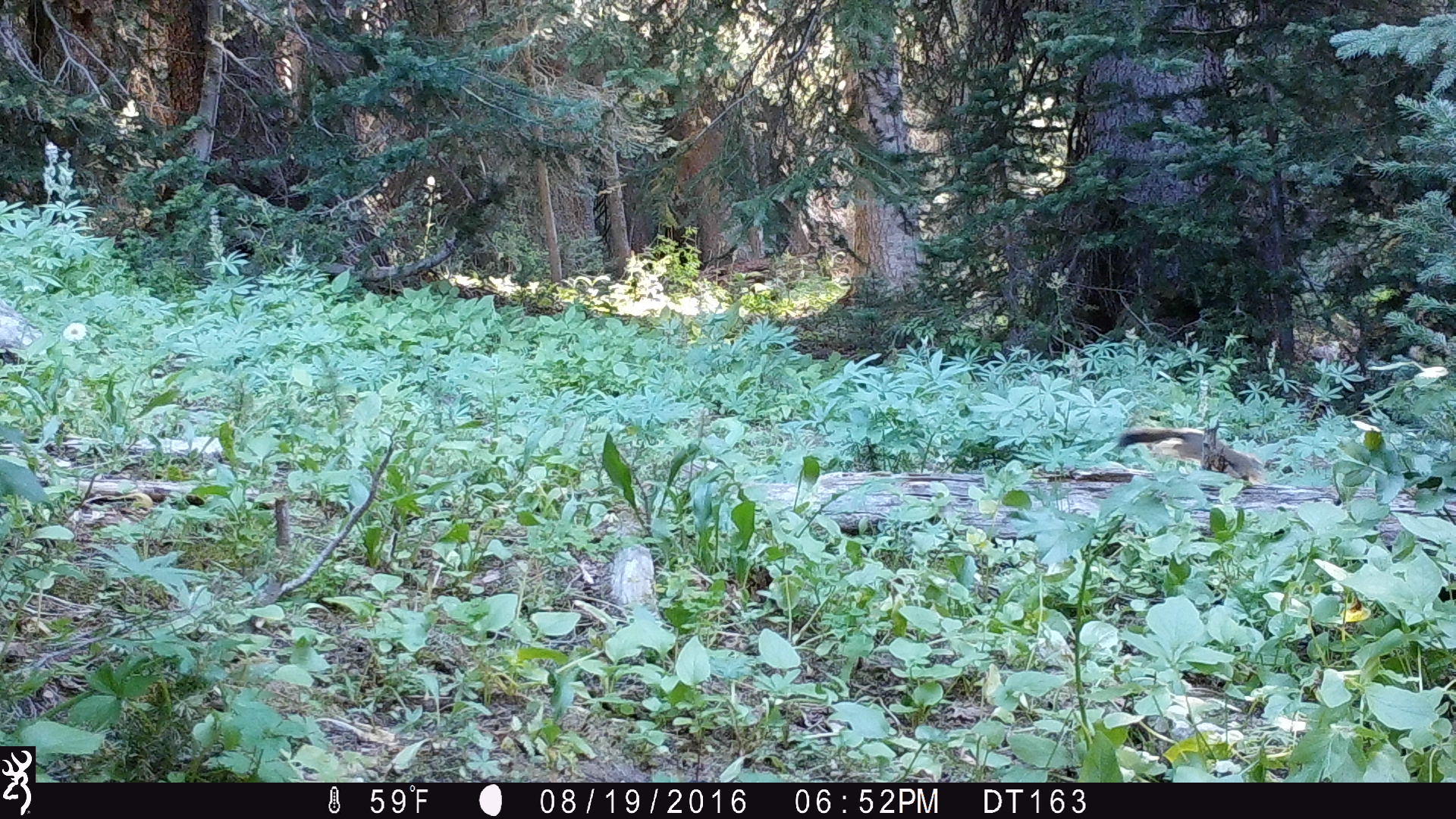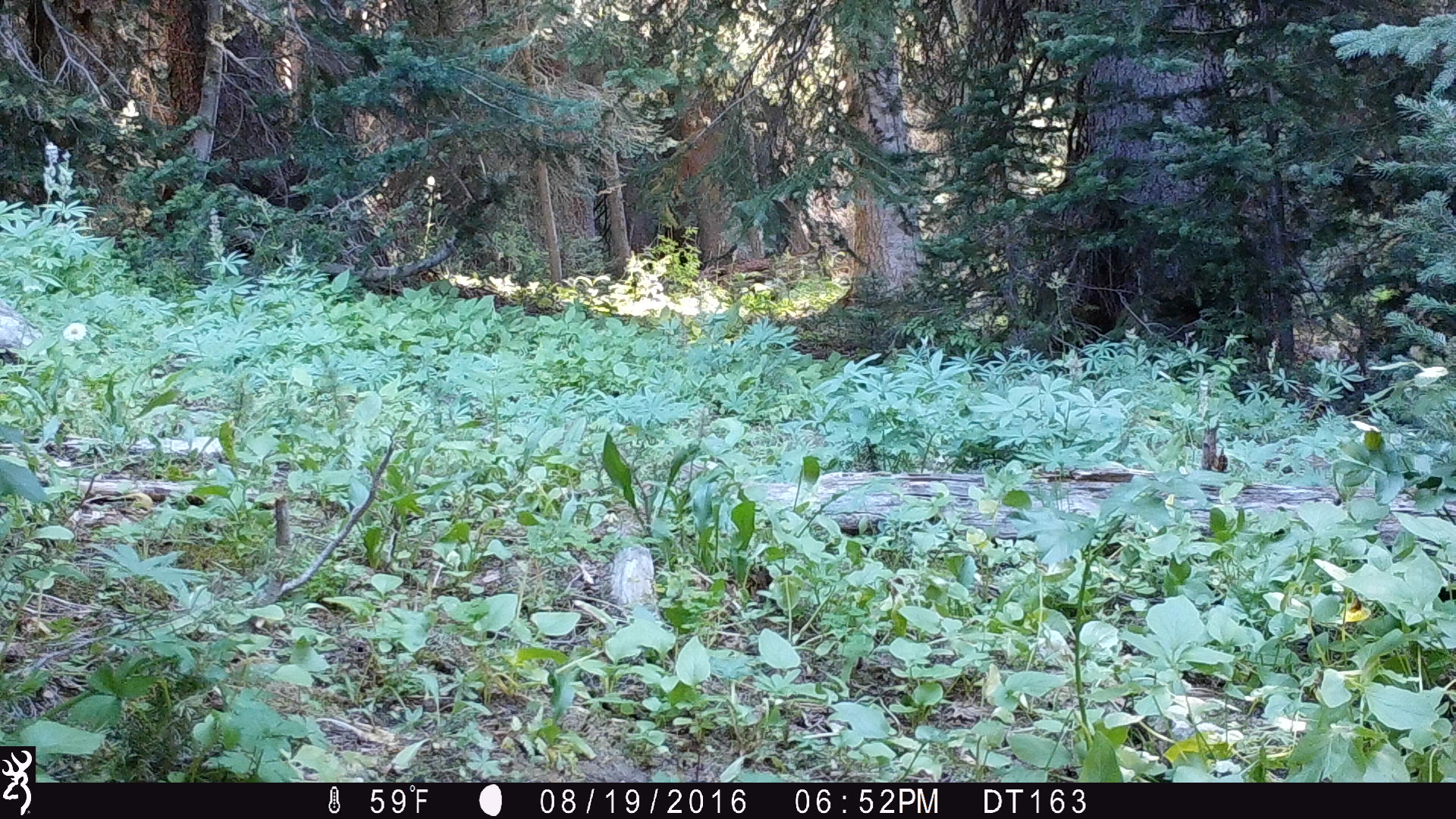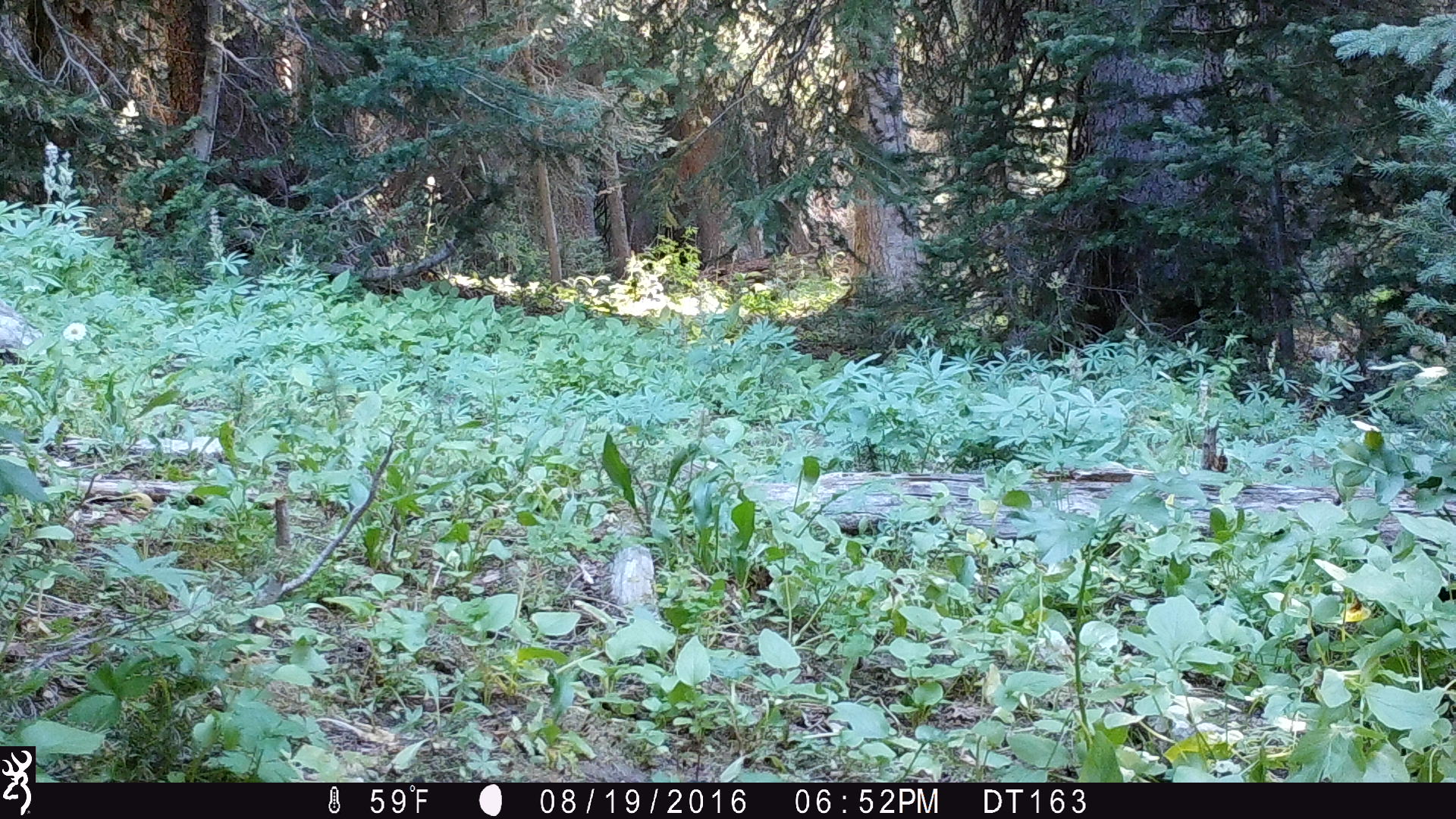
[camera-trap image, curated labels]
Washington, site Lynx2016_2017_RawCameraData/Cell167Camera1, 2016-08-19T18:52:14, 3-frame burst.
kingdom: Animalia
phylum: Chordata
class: Mammalia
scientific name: Mammalia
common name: small mammal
Small mammal (Mammalia). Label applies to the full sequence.